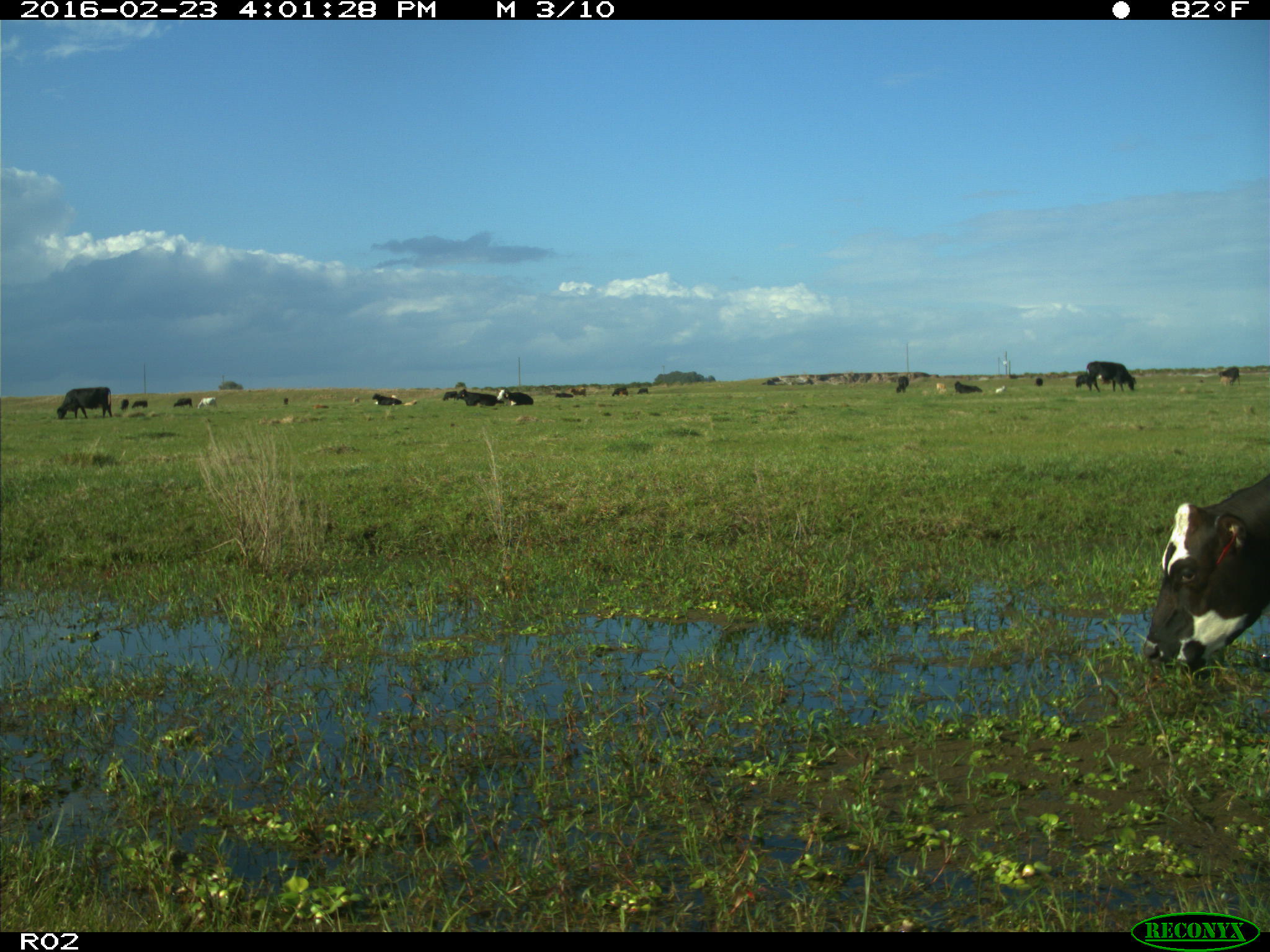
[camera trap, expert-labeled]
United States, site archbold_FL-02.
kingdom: Animalia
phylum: Chordata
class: Mammalia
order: Artiodactyla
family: Bovidae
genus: Bos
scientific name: Bos taurus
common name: domestic cow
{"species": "Bos taurus (domestic cow)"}